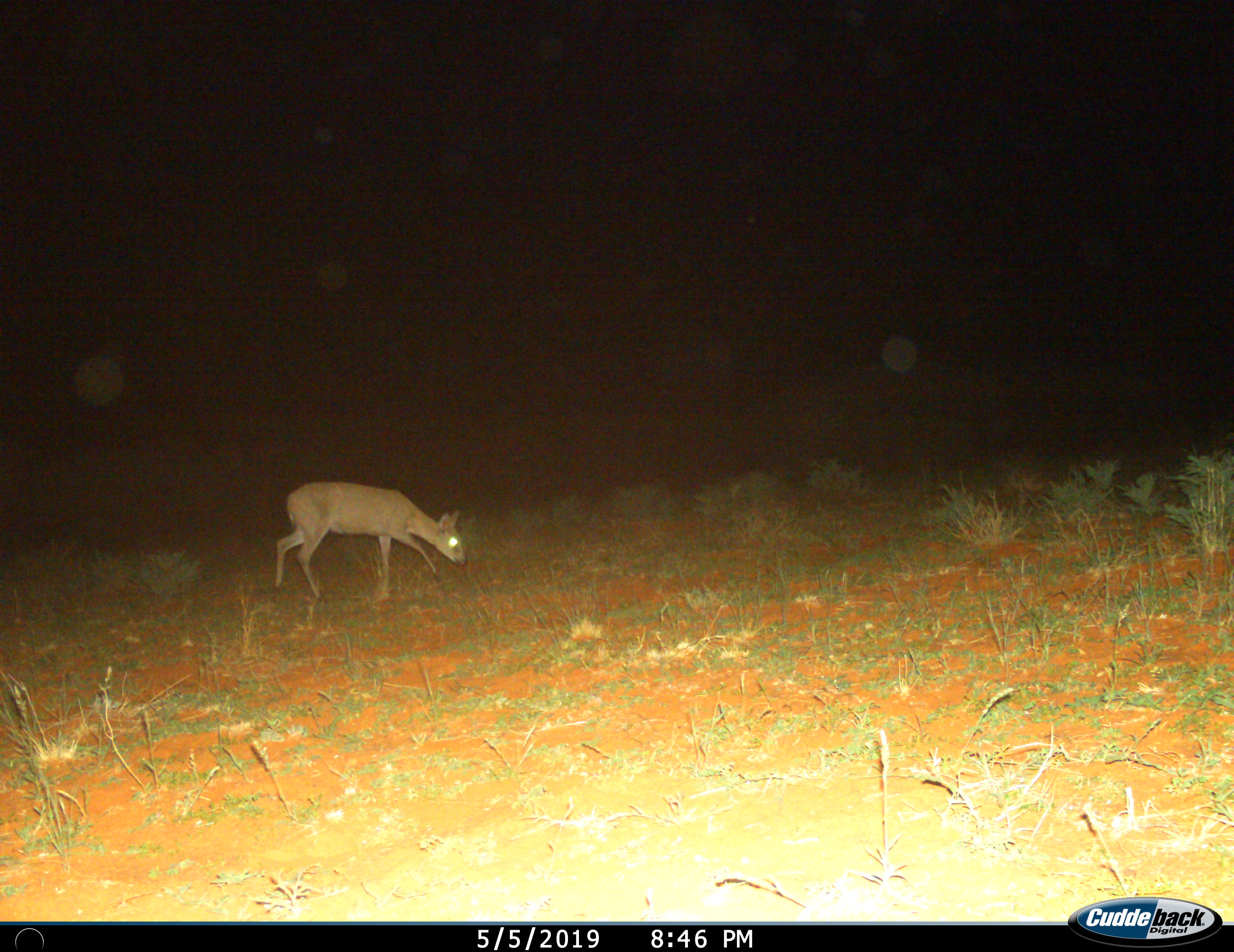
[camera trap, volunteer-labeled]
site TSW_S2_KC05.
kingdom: Animalia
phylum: Chordata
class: Mammalia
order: Artiodactyla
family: Bovidae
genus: Sylvicapra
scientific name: Sylvicapra grimmia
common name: common duiker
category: duikercommongrey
Duikercommongrey (common duiker) (Sylvicapra grimmia), count 1. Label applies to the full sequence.